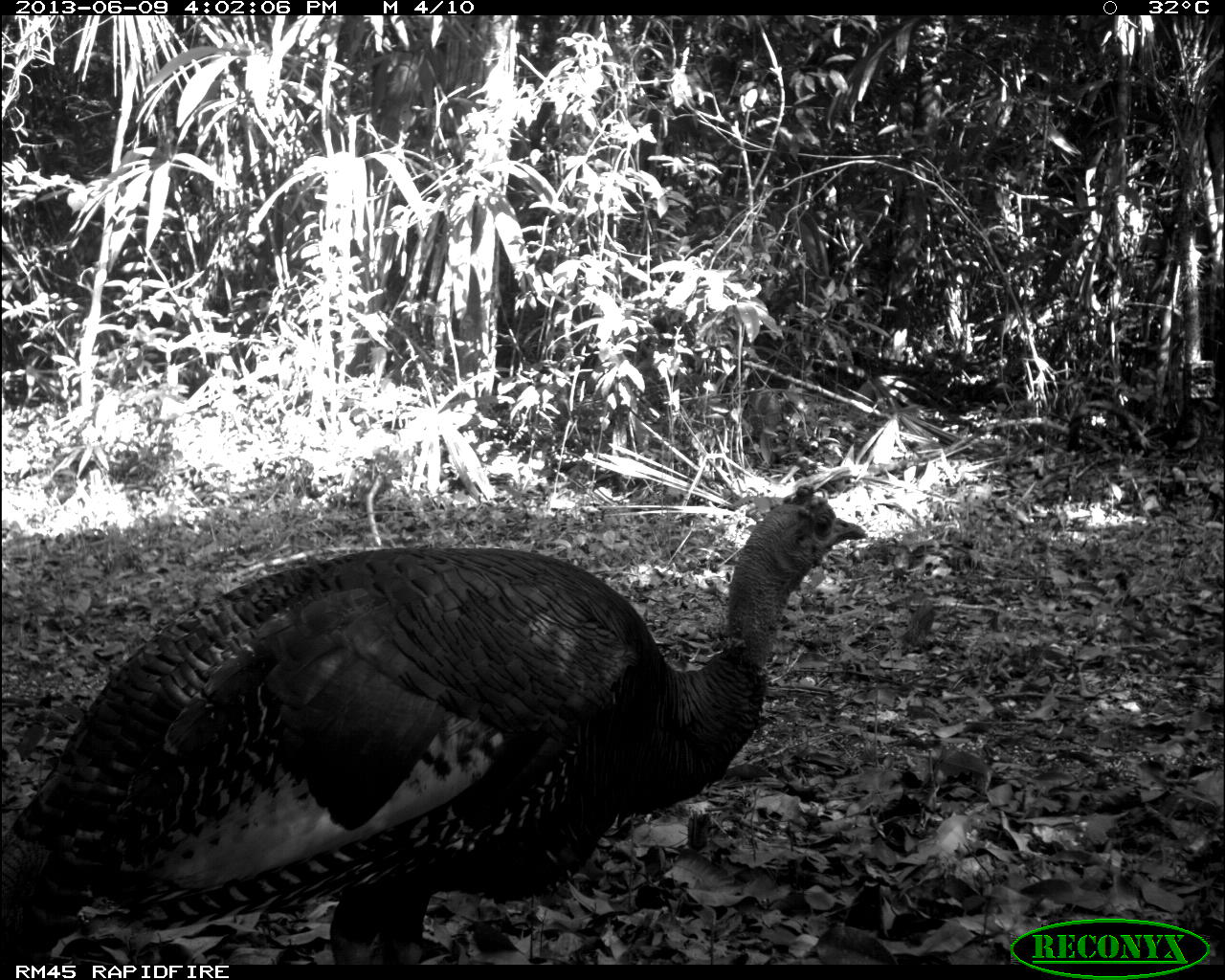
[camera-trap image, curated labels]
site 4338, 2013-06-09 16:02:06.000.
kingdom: Animalia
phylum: Chordata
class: Aves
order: Galliformes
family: Phasianidae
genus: Meleagris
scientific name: Meleagris ocellata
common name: ocellated turkey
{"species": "Meleagris ocellata (ocellated turkey)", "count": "1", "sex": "male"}